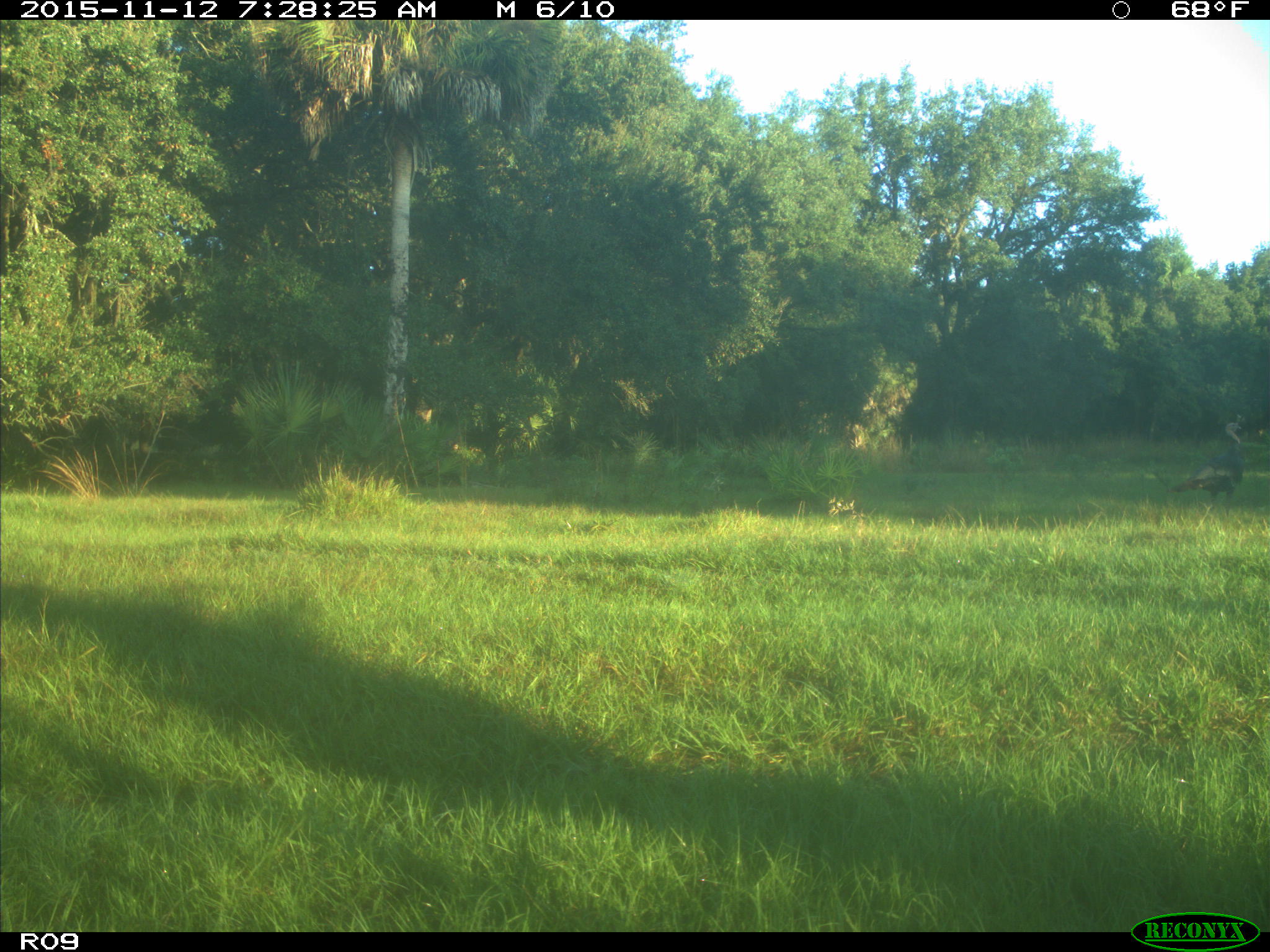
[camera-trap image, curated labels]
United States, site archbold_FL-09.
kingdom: Animalia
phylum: Chordata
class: Aves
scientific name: Aves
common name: birds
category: unidentified bird